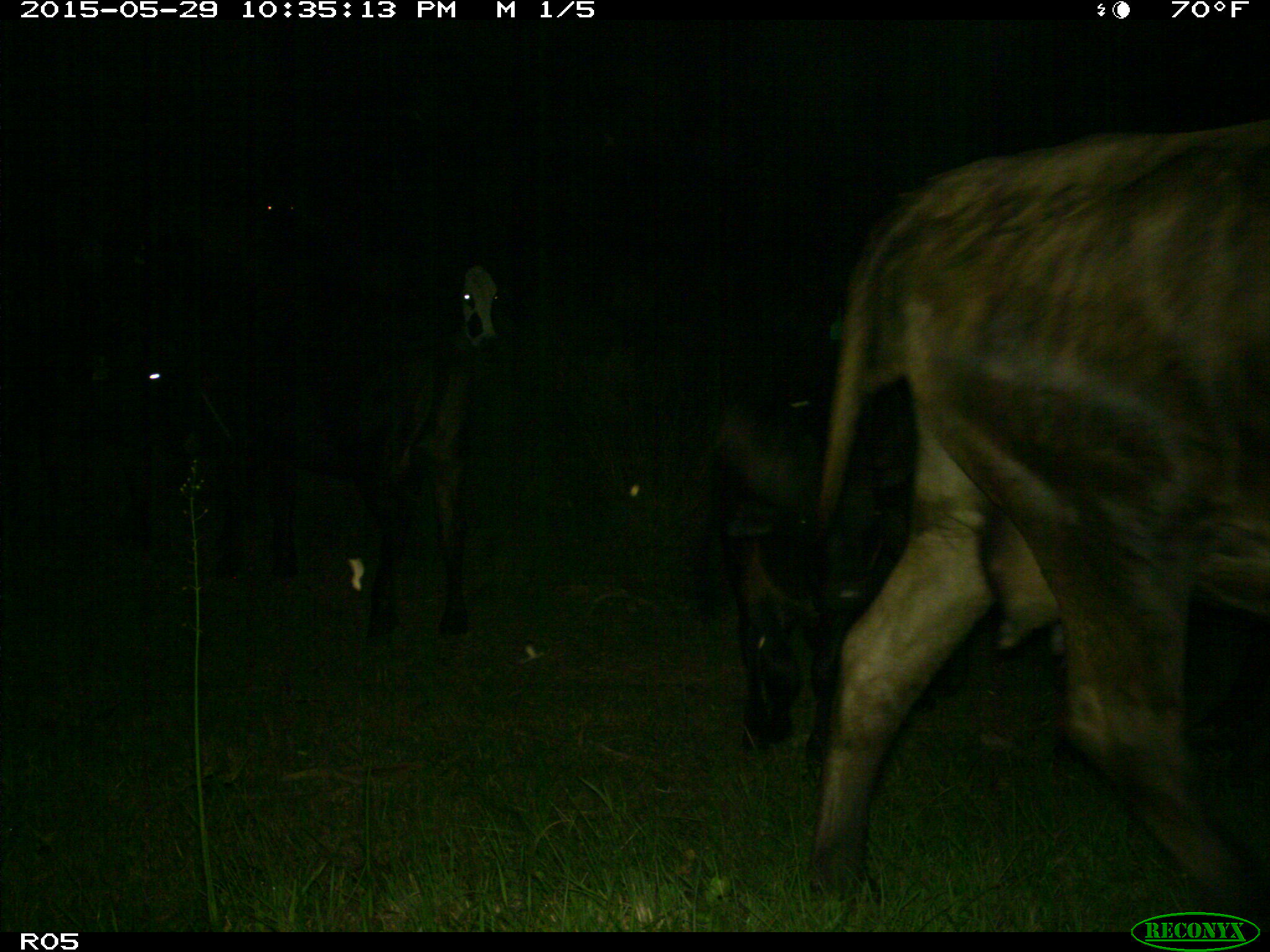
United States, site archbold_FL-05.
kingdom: Animalia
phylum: Chordata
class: Mammalia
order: Artiodactyla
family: Bovidae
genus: Bos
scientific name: Bos taurus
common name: domestic cow